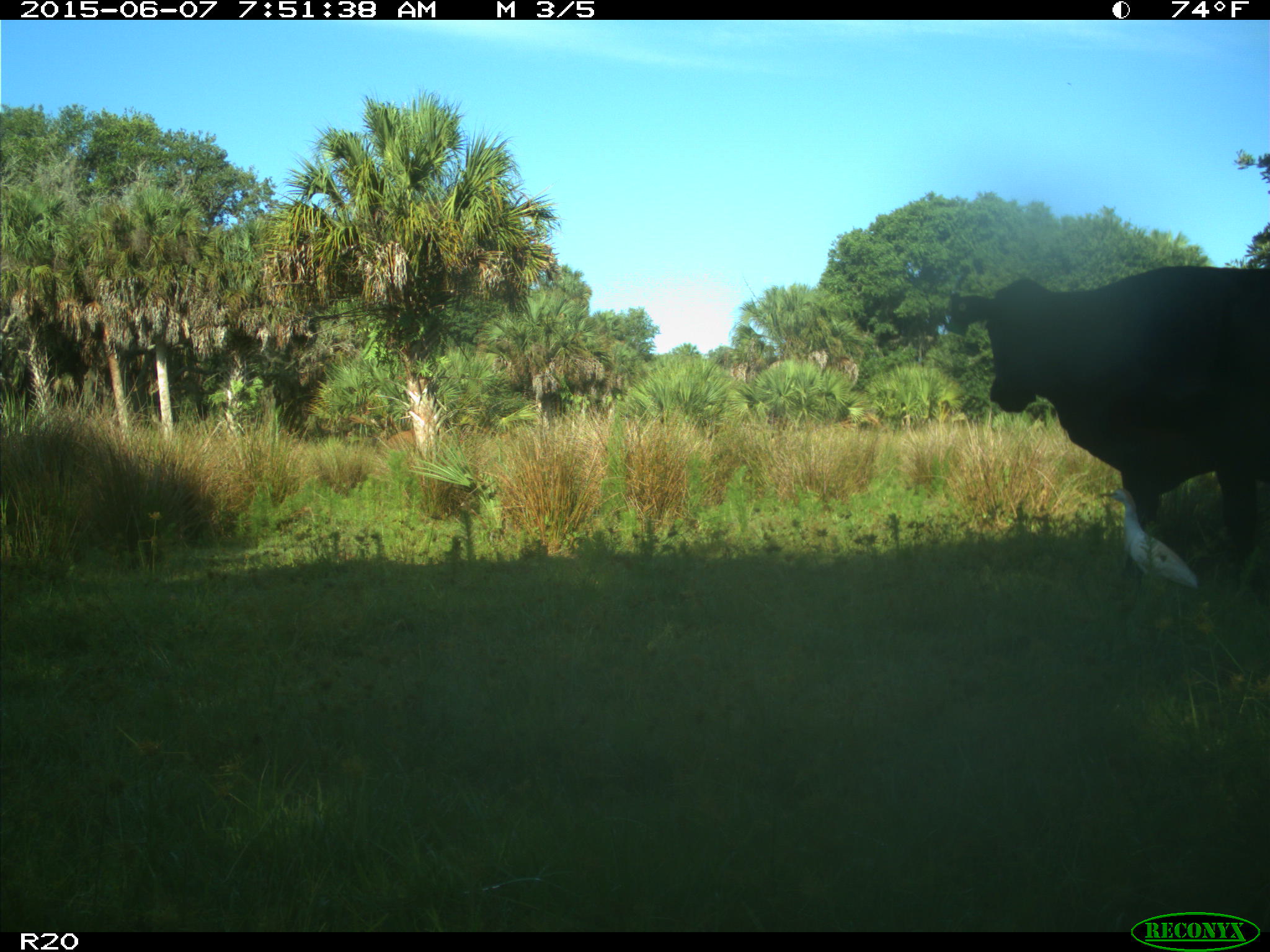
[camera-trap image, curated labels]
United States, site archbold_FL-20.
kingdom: Animalia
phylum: Chordata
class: Mammalia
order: Artiodactyla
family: Bovidae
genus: Bos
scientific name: Bos taurus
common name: domestic cow